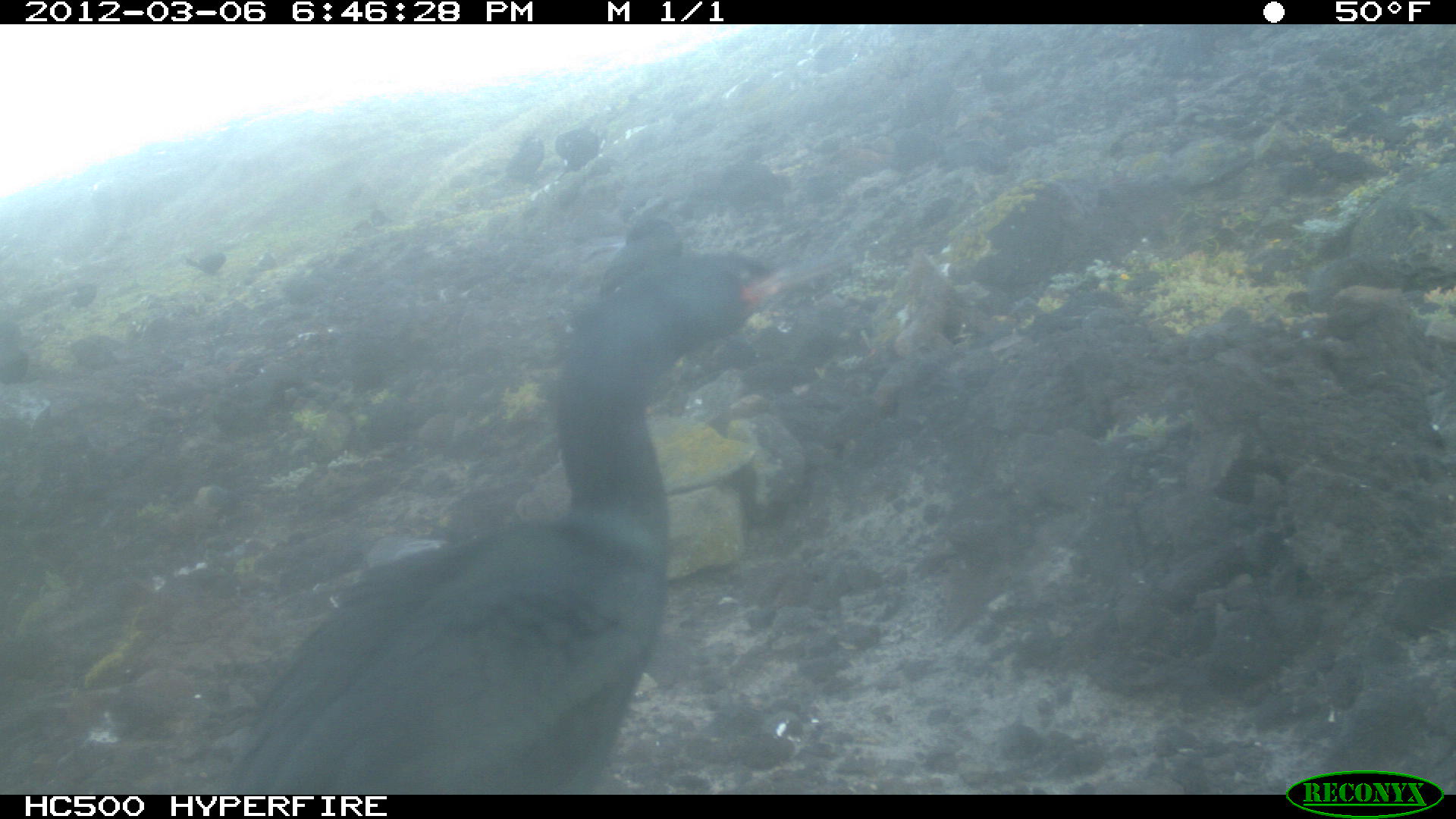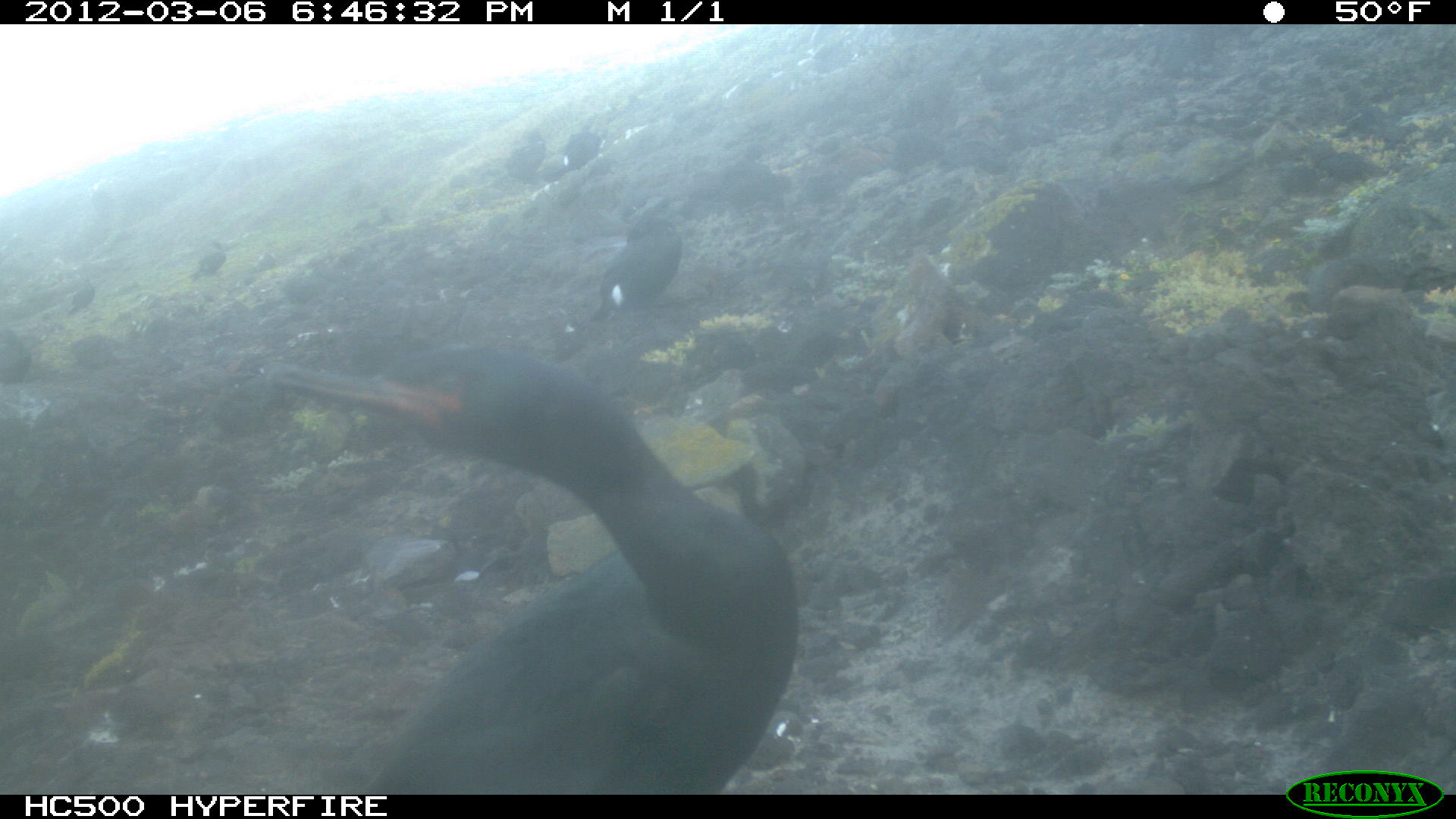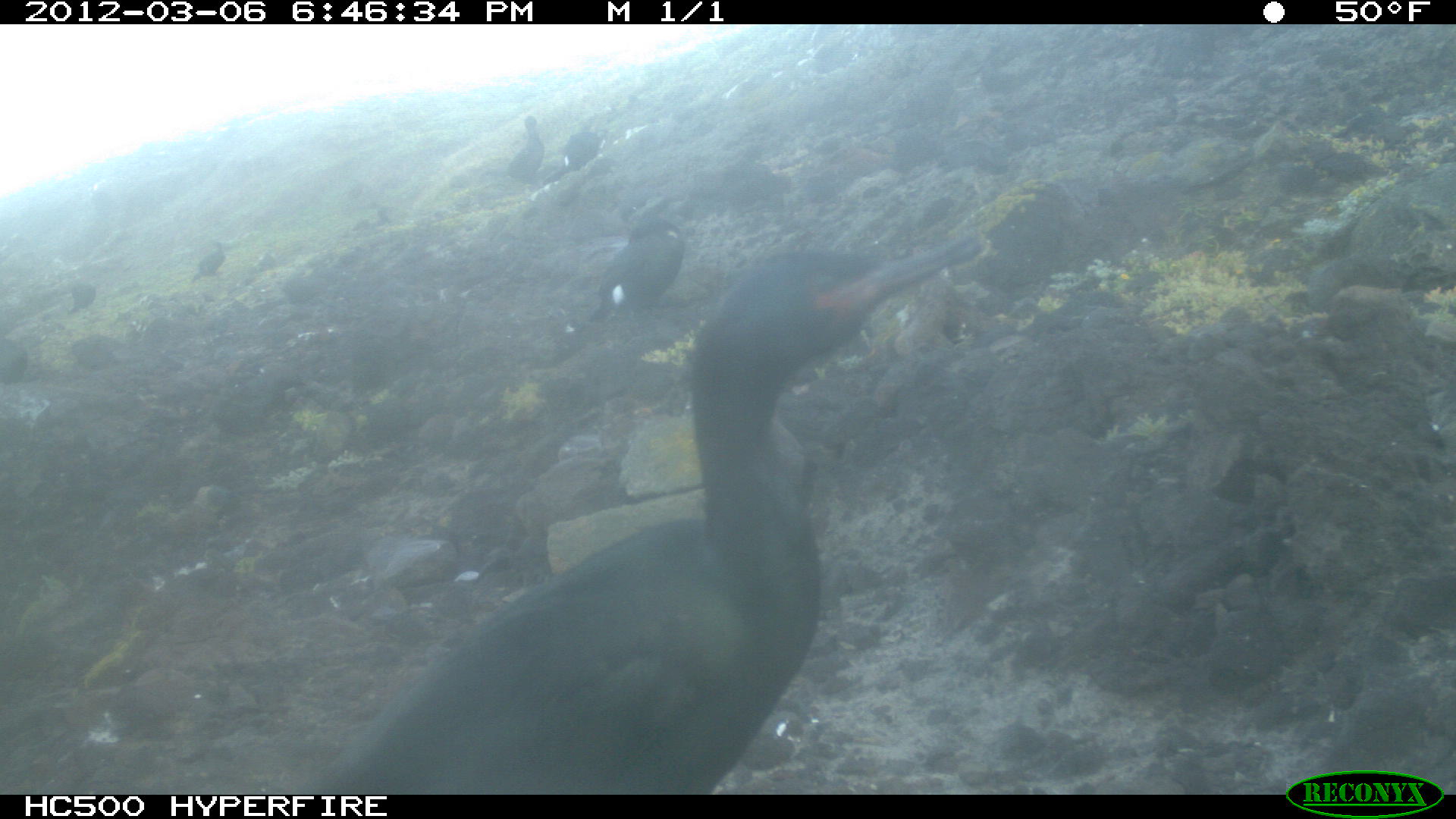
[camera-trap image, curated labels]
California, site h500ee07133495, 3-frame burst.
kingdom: Animalia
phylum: Chordata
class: Aves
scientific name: Aves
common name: bird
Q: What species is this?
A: Bird (Aves).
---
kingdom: Animalia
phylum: Chordata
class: Mammalia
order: Carnivora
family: Mephitidae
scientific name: Mephitidae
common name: skunk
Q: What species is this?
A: Skunk (Mephitidae).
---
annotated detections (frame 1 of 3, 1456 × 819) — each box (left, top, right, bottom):
bird: (224, 252, 857, 794); (598, 218, 683, 297); (491, 135, 544, 184); (0, 318, 35, 384); (554, 128, 598, 171); (69, 281, 101, 315); (184, 252, 228, 275); (256, 251, 278, 272); (370, 203, 385, 226)
skunk: (54, 334, 144, 373)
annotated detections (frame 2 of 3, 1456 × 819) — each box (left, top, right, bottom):
bird: (268, 343, 800, 793); (587, 193, 689, 324); (506, 132, 548, 186); (559, 121, 601, 175); (187, 233, 228, 284); (0, 328, 31, 384); (71, 334, 122, 365); (67, 279, 97, 317)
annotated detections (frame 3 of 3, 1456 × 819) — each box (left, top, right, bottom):
bird: (304, 231, 987, 792); (561, 217, 685, 335); (497, 115, 543, 177); (563, 130, 605, 173); (190, 240, 225, 284); (65, 282, 96, 315)